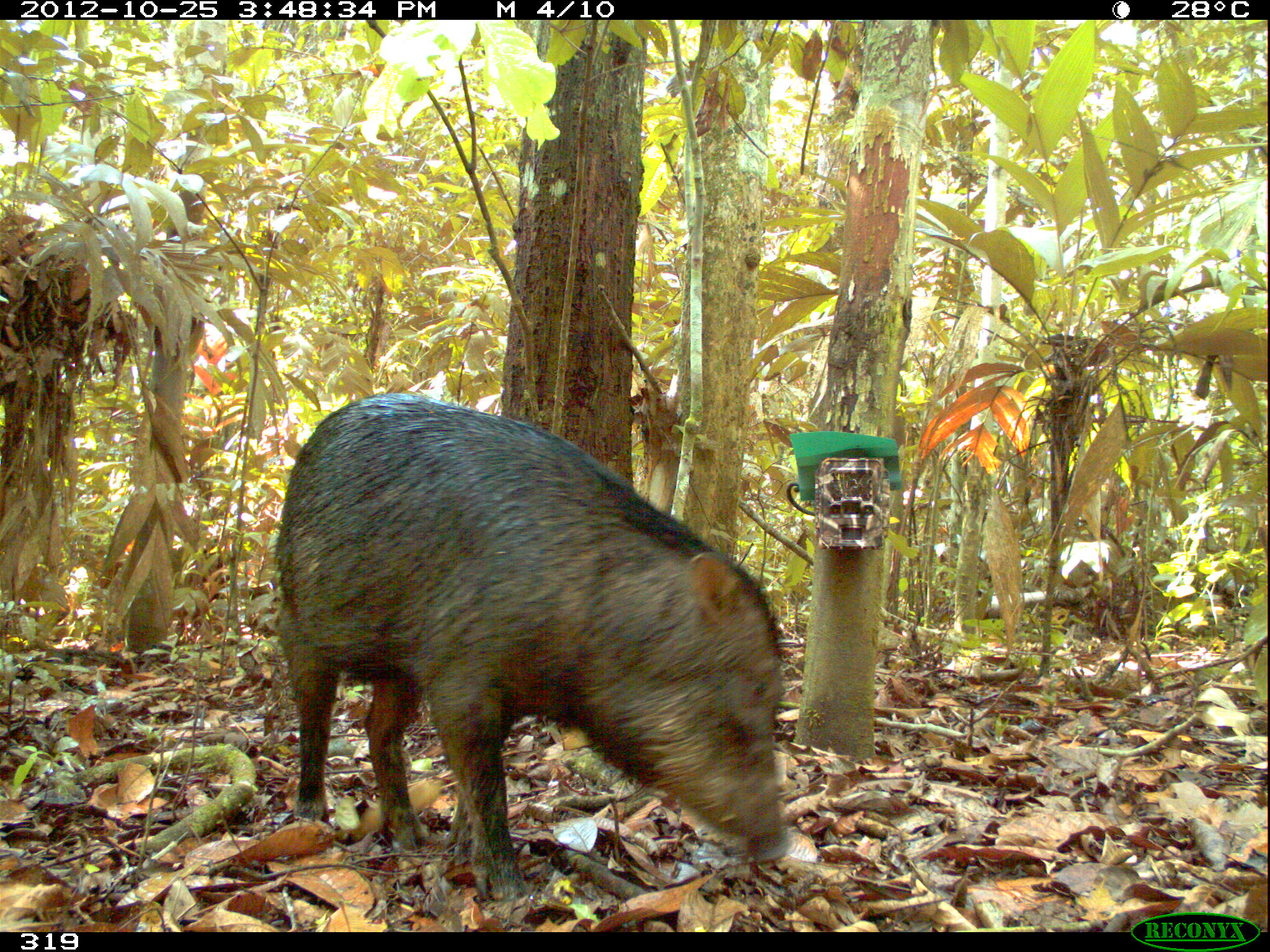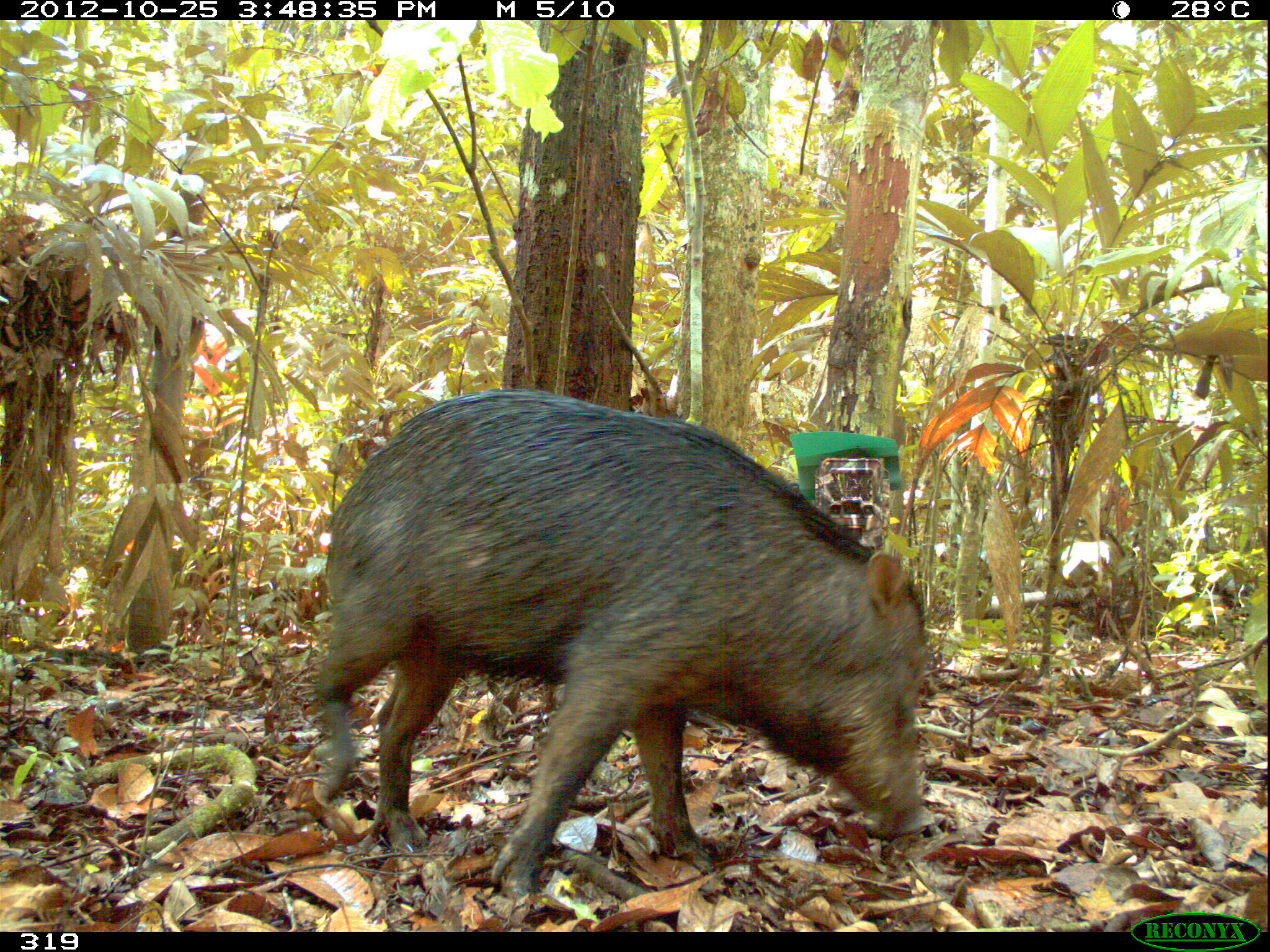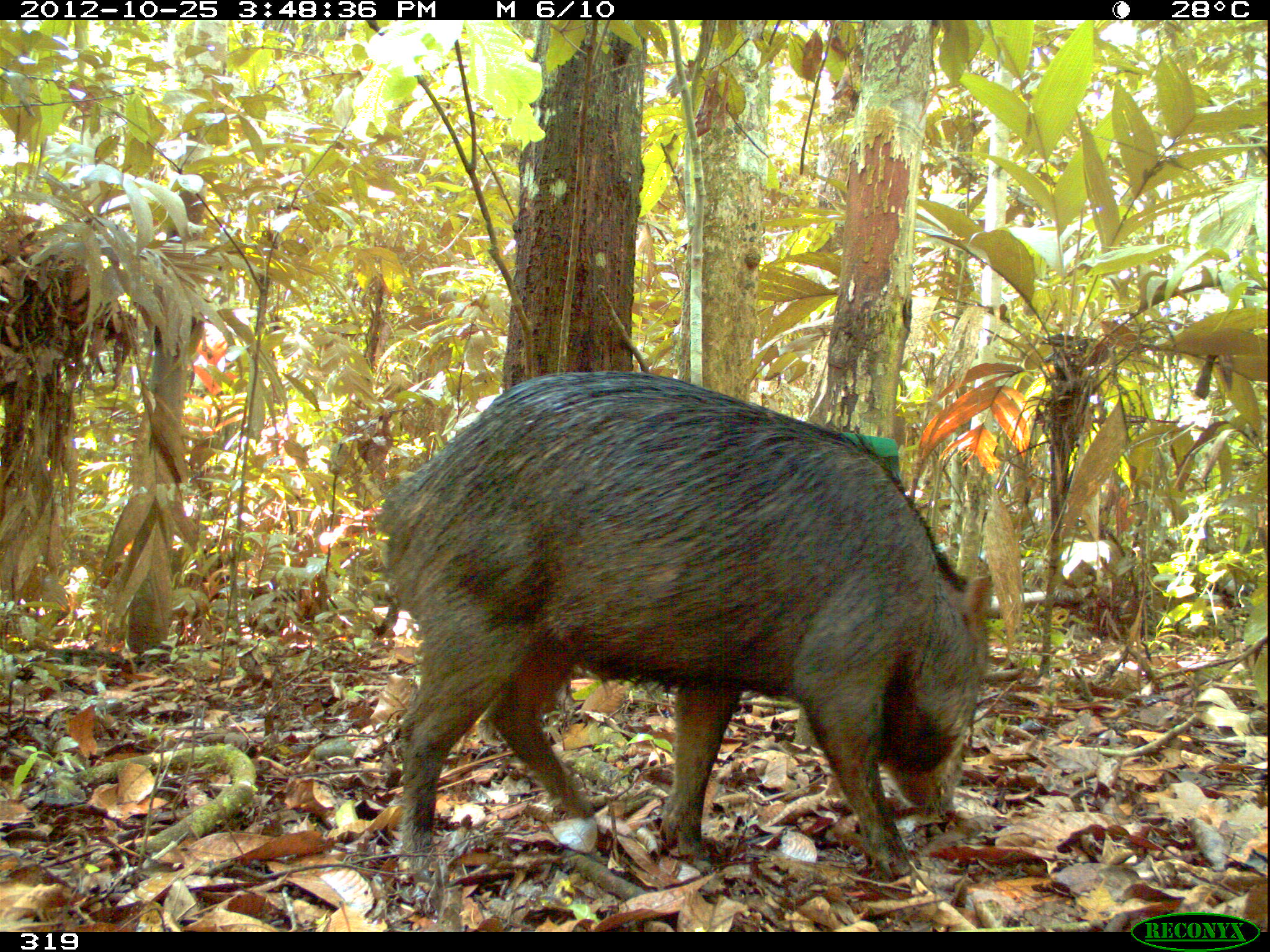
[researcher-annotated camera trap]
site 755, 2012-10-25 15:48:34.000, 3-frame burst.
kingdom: Animalia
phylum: Chordata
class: Mammalia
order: Artiodactyla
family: Tayassuidae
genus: Tayassu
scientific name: Tayassu pecari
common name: white-lipped peccary